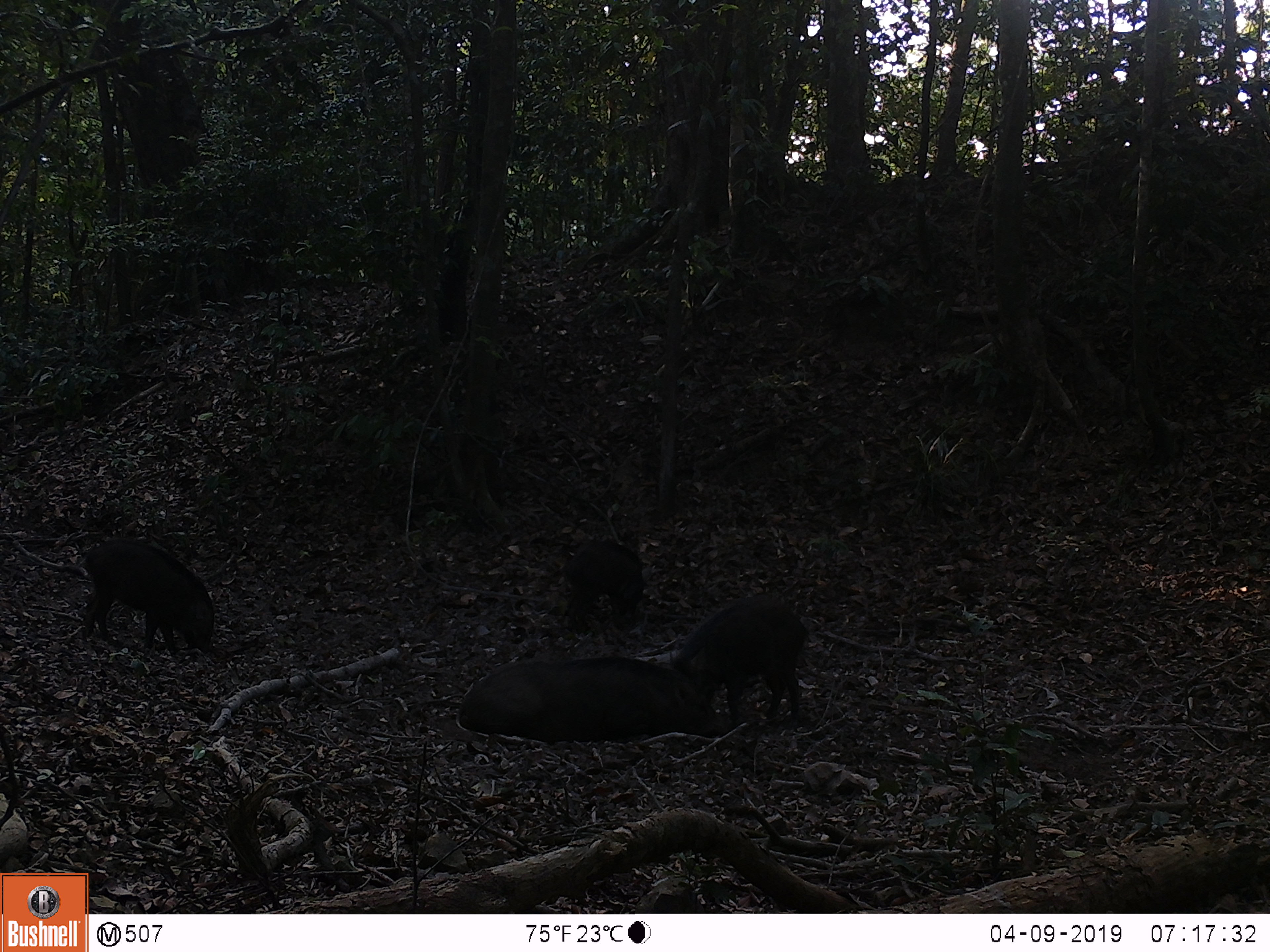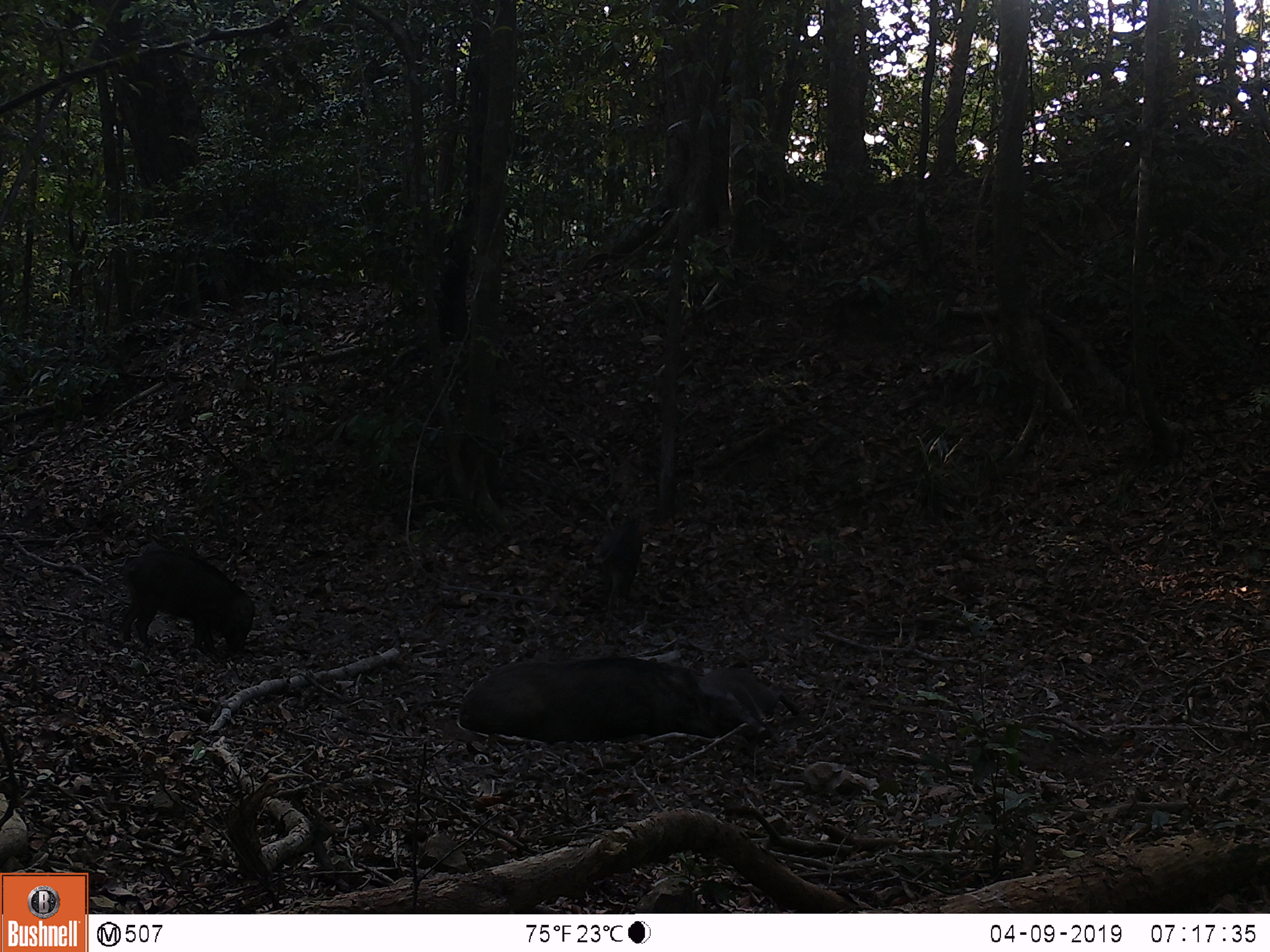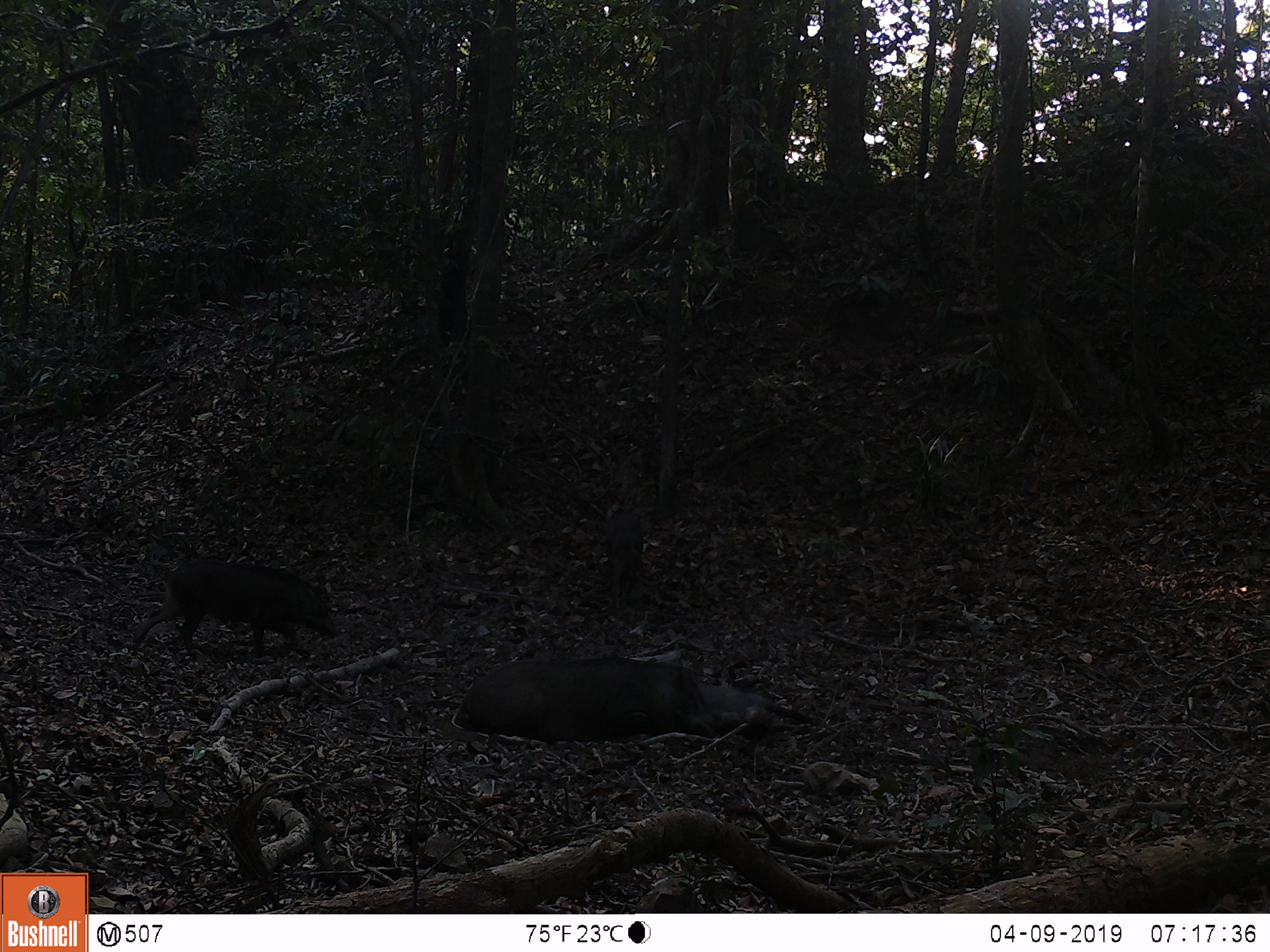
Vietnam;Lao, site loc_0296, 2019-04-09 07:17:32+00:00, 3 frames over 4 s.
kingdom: Animalia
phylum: Chordata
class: Mammalia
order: Artiodactyla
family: Suidae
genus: Sus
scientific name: Sus scrofa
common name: eurasian wild pig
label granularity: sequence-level